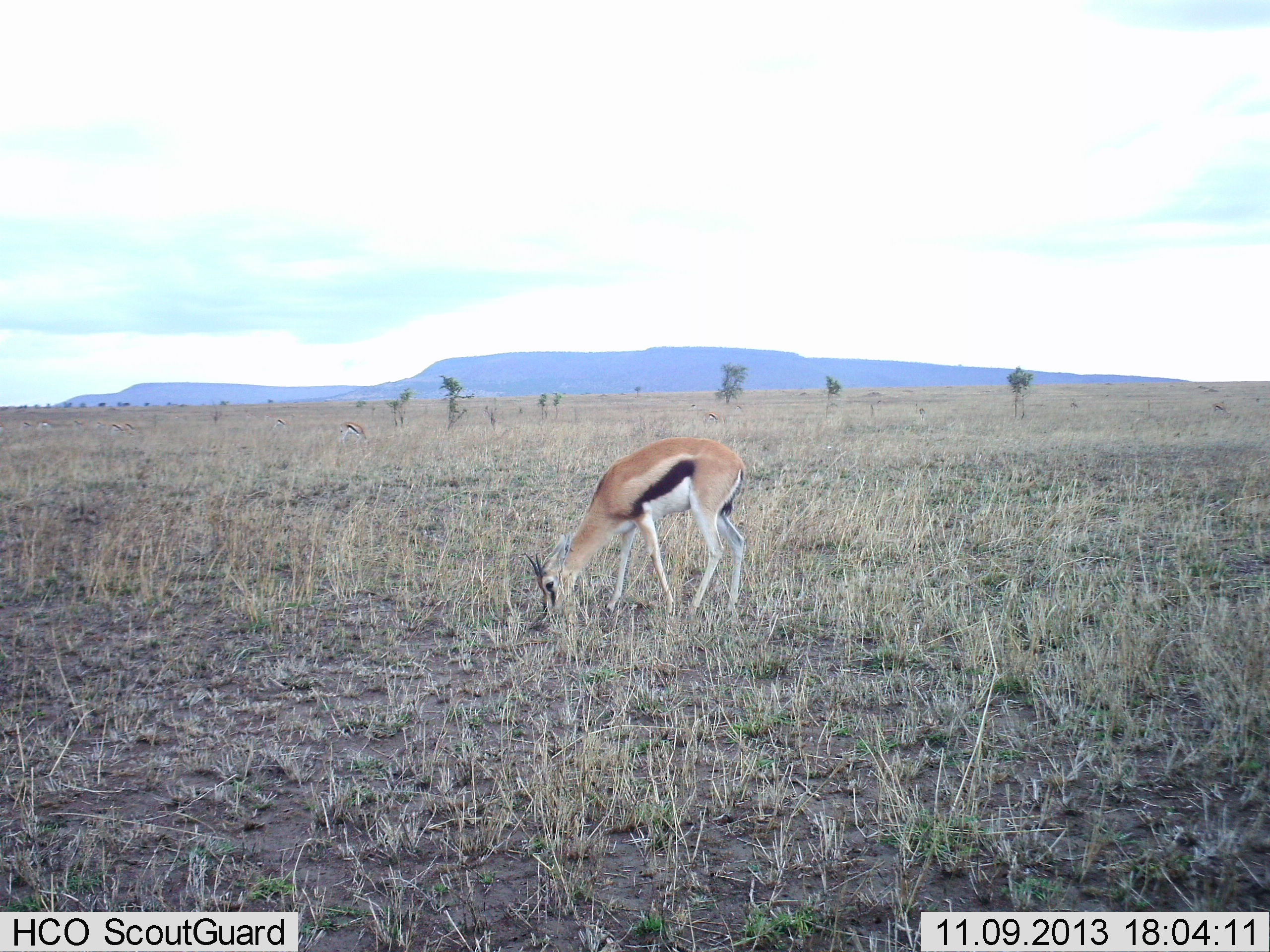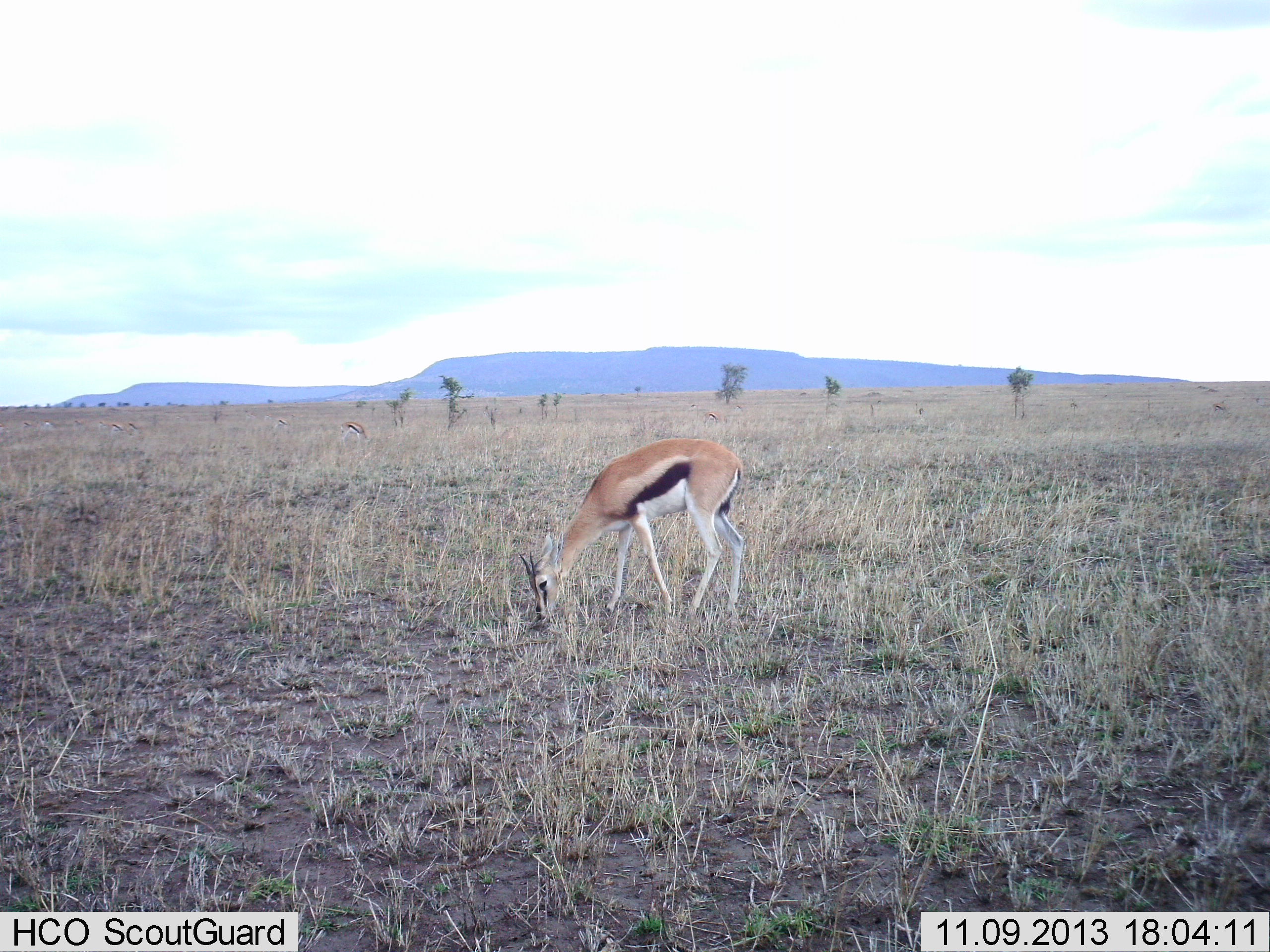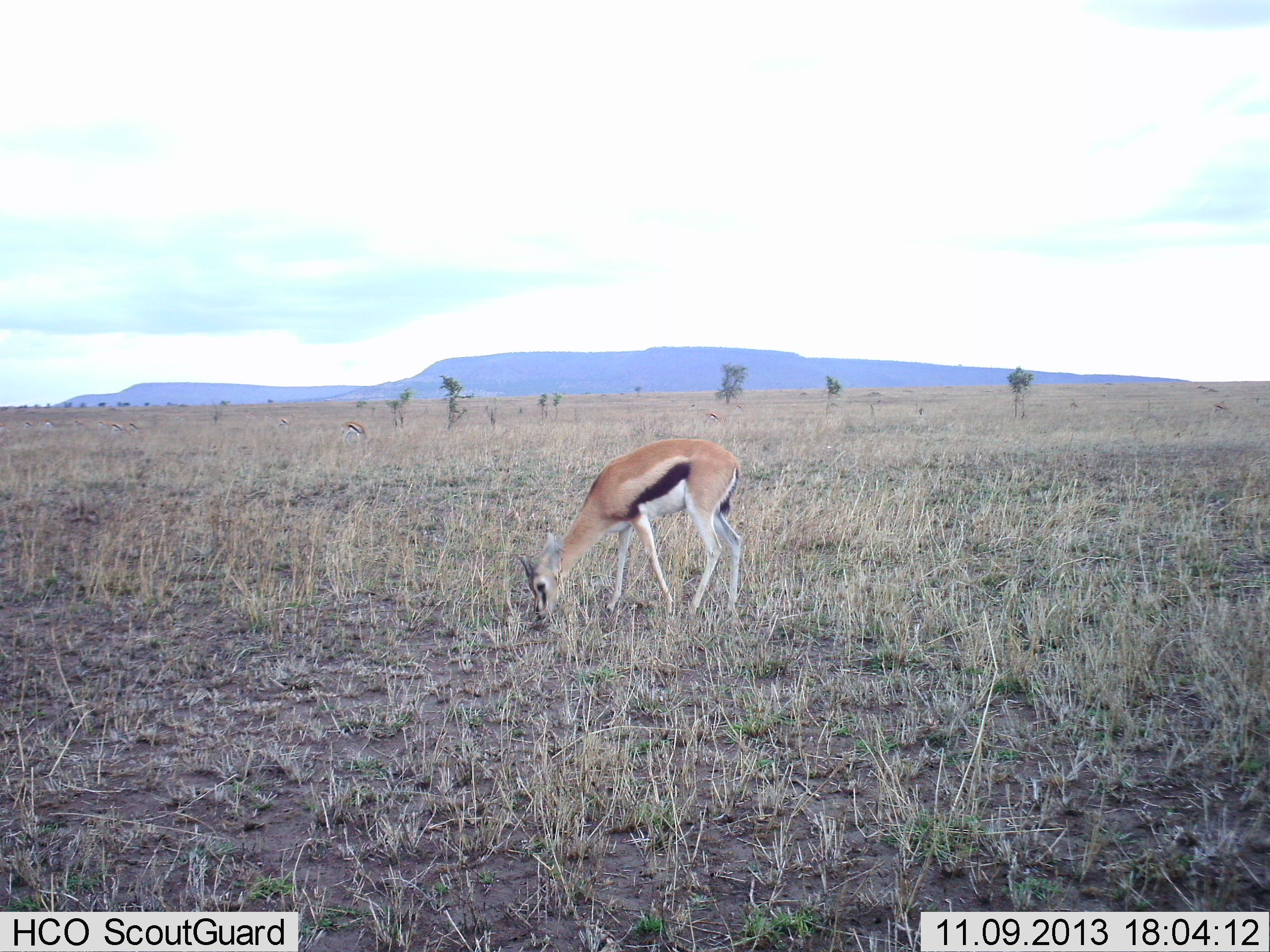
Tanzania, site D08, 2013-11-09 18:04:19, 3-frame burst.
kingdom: Animalia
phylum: Chordata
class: Mammalia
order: Artiodactyla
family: Bovidae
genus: Eudorcas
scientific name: Eudorcas thomsonii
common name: thomson's gazelle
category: gazellethomsons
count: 1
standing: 30%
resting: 0%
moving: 0%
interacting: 0%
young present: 0%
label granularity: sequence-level